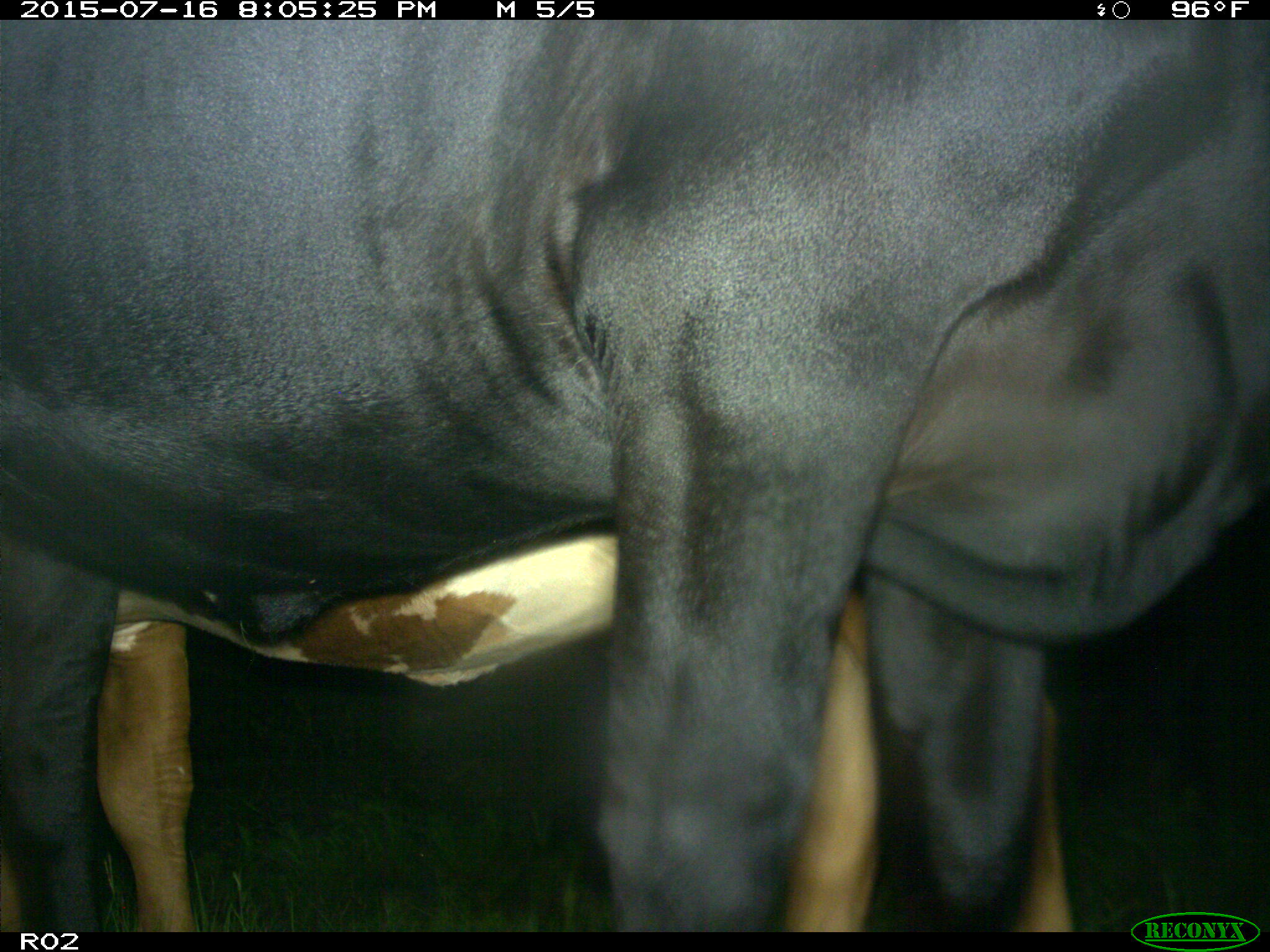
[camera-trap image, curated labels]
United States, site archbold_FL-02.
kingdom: Animalia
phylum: Chordata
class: Mammalia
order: Artiodactyla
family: Bovidae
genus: Bos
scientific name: Bos taurus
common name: domestic cow